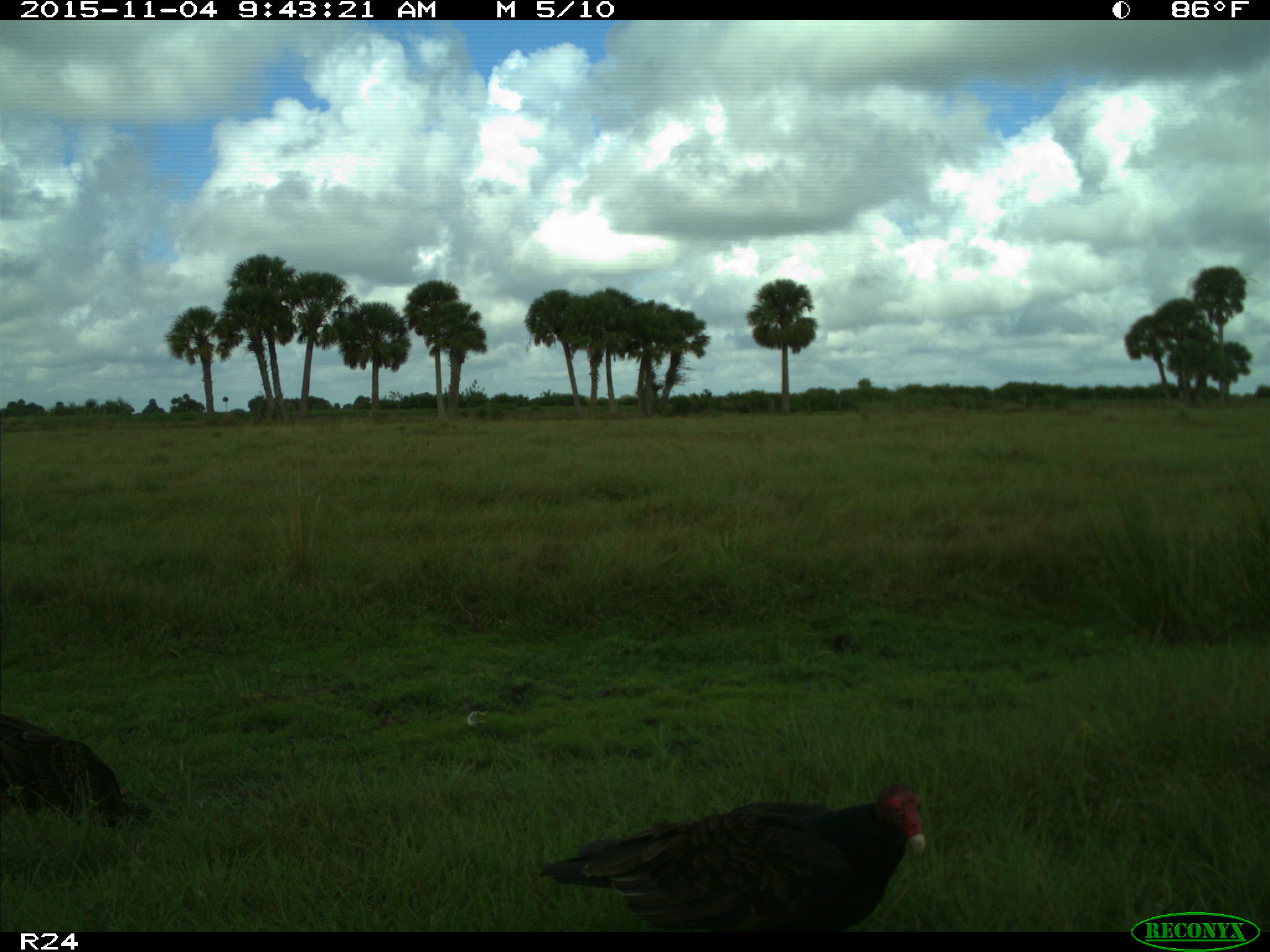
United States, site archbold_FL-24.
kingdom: Animalia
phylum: Chordata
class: Aves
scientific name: Aves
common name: birds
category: unidentified bird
Unidentified bird (birds) (Aves).